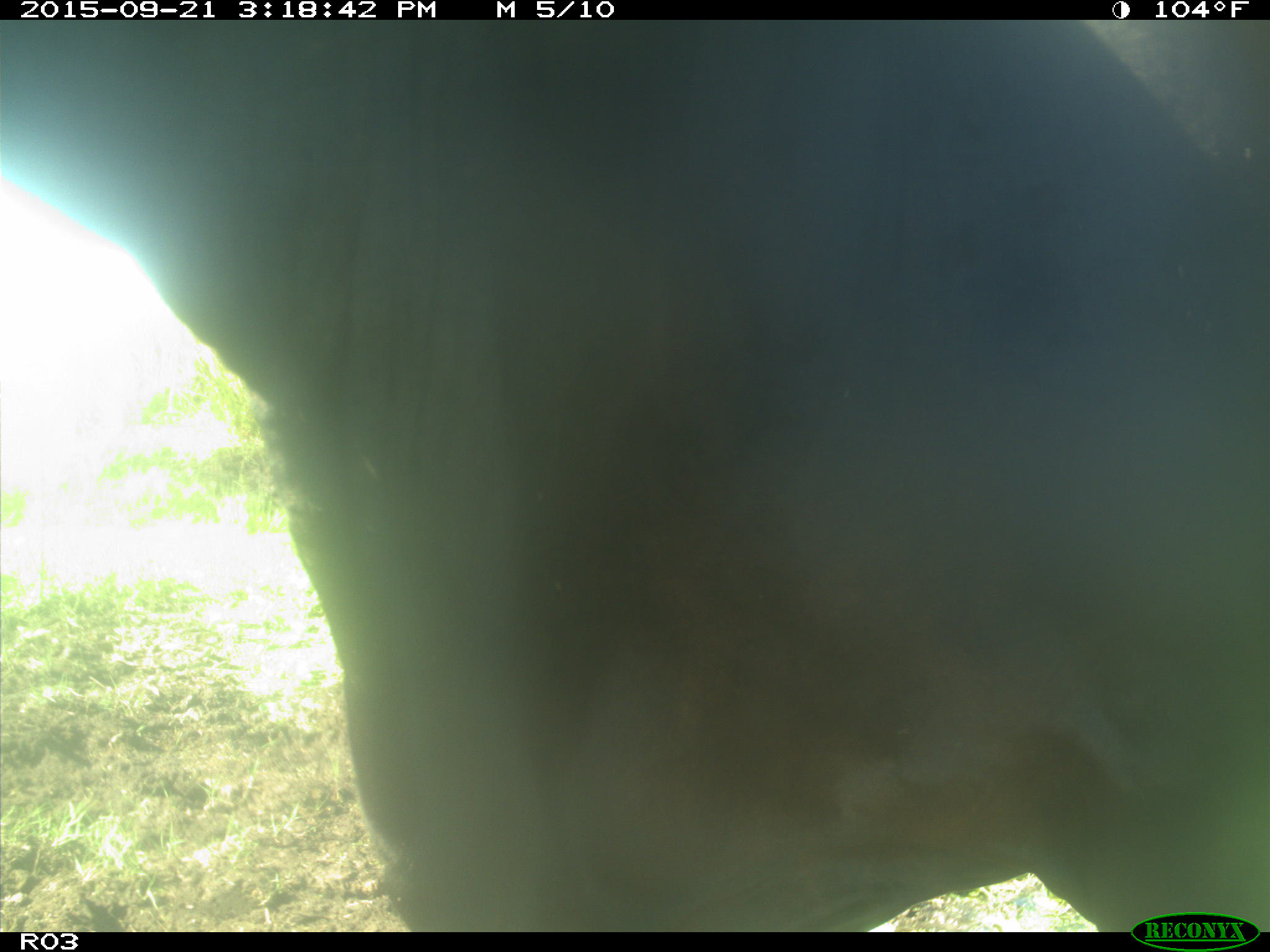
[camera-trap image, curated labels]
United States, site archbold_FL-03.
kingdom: Animalia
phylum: Chordata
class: Mammalia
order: Artiodactyla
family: Bovidae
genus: Bos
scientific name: Bos taurus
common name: domestic cow